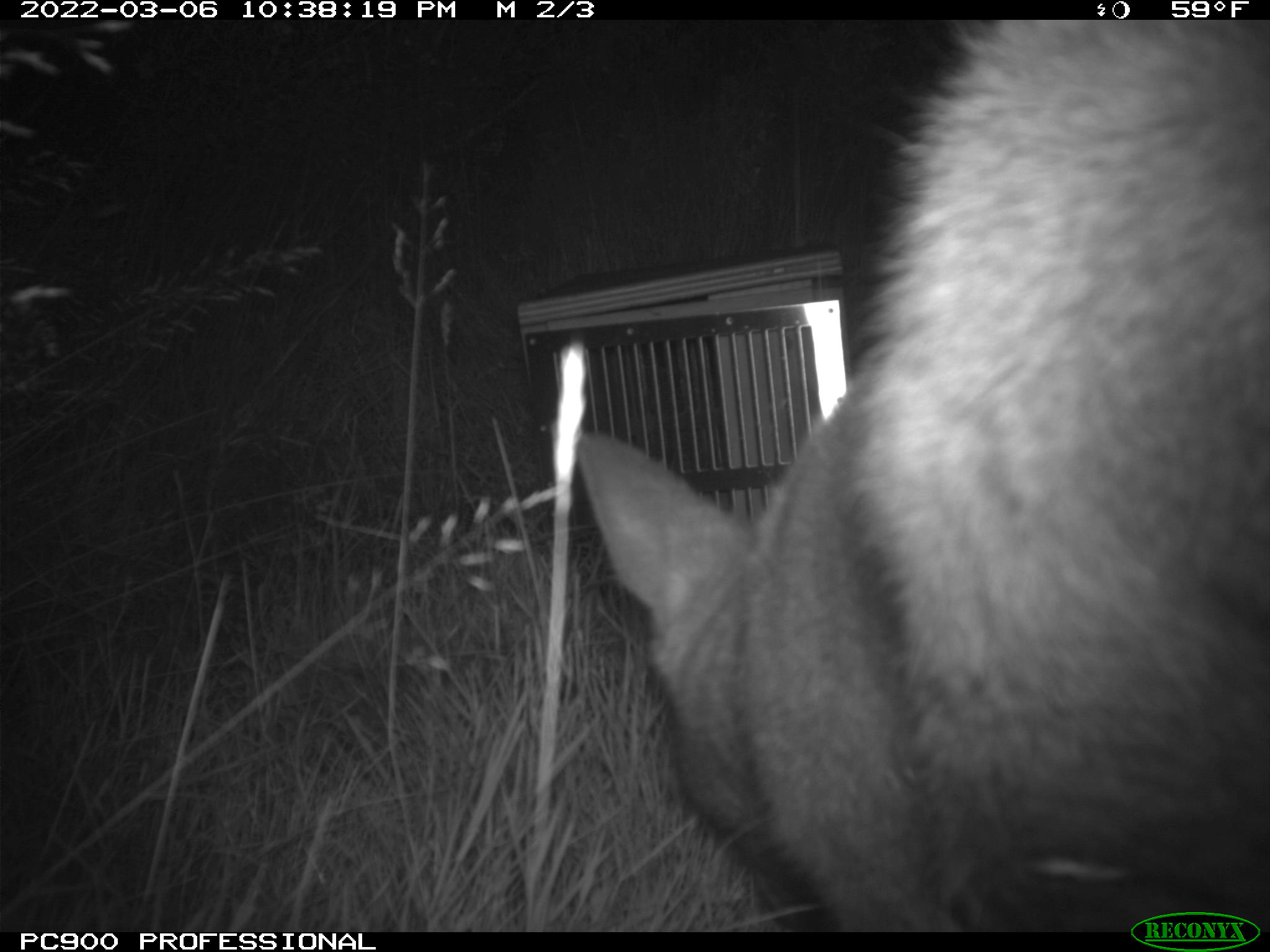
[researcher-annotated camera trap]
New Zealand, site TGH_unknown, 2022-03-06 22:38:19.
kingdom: Animalia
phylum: Chordata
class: Mammalia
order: Diprotodontia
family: Macropodidae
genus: Notamacropus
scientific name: Notamacropus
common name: wallaby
Wallaby (Notamacropus).